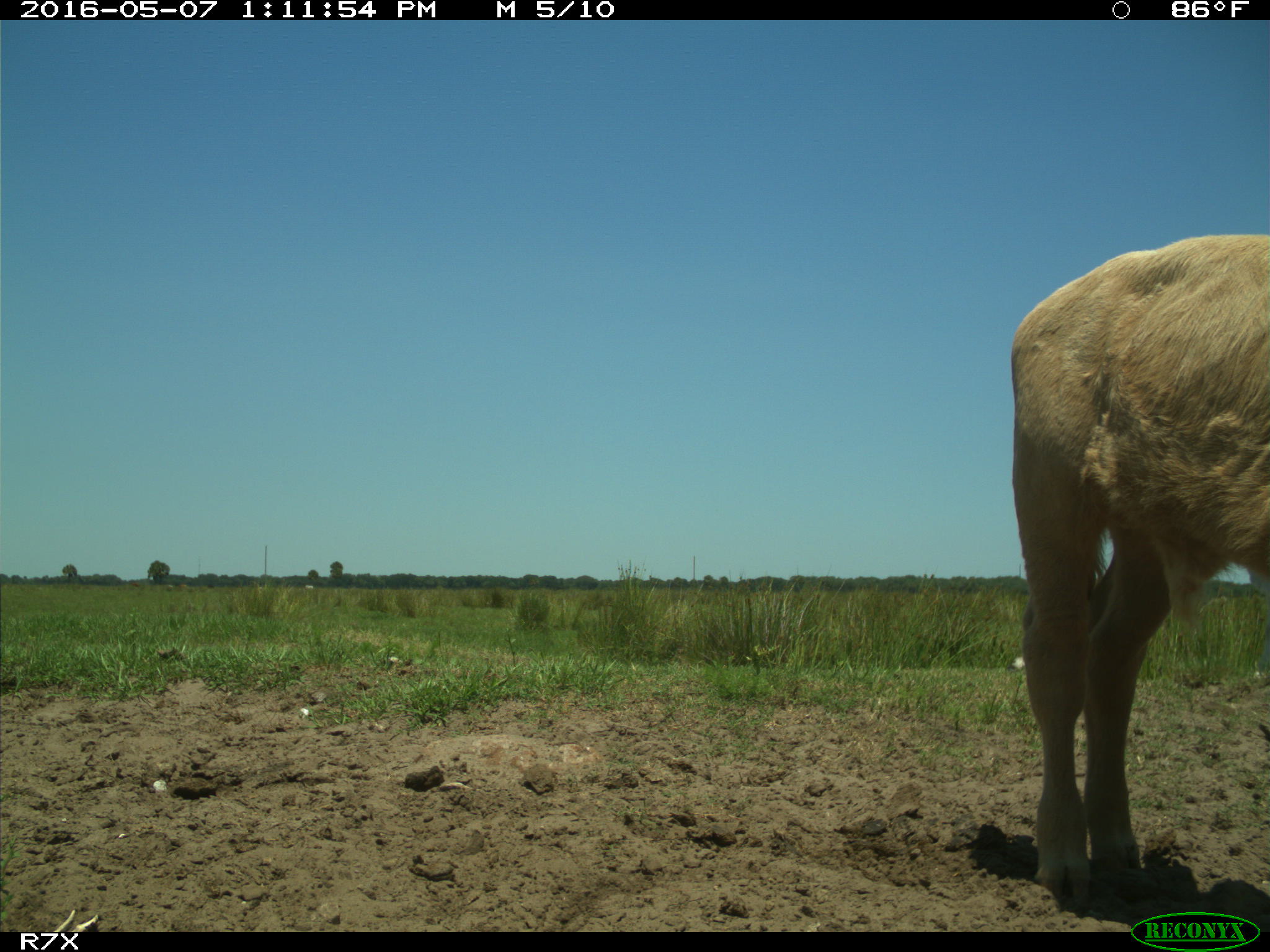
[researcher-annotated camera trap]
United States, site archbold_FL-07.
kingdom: Animalia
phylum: Chordata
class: Mammalia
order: Artiodactyla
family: Bovidae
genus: Bos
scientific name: Bos taurus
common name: domestic cow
Bos taurus (domestic cow).